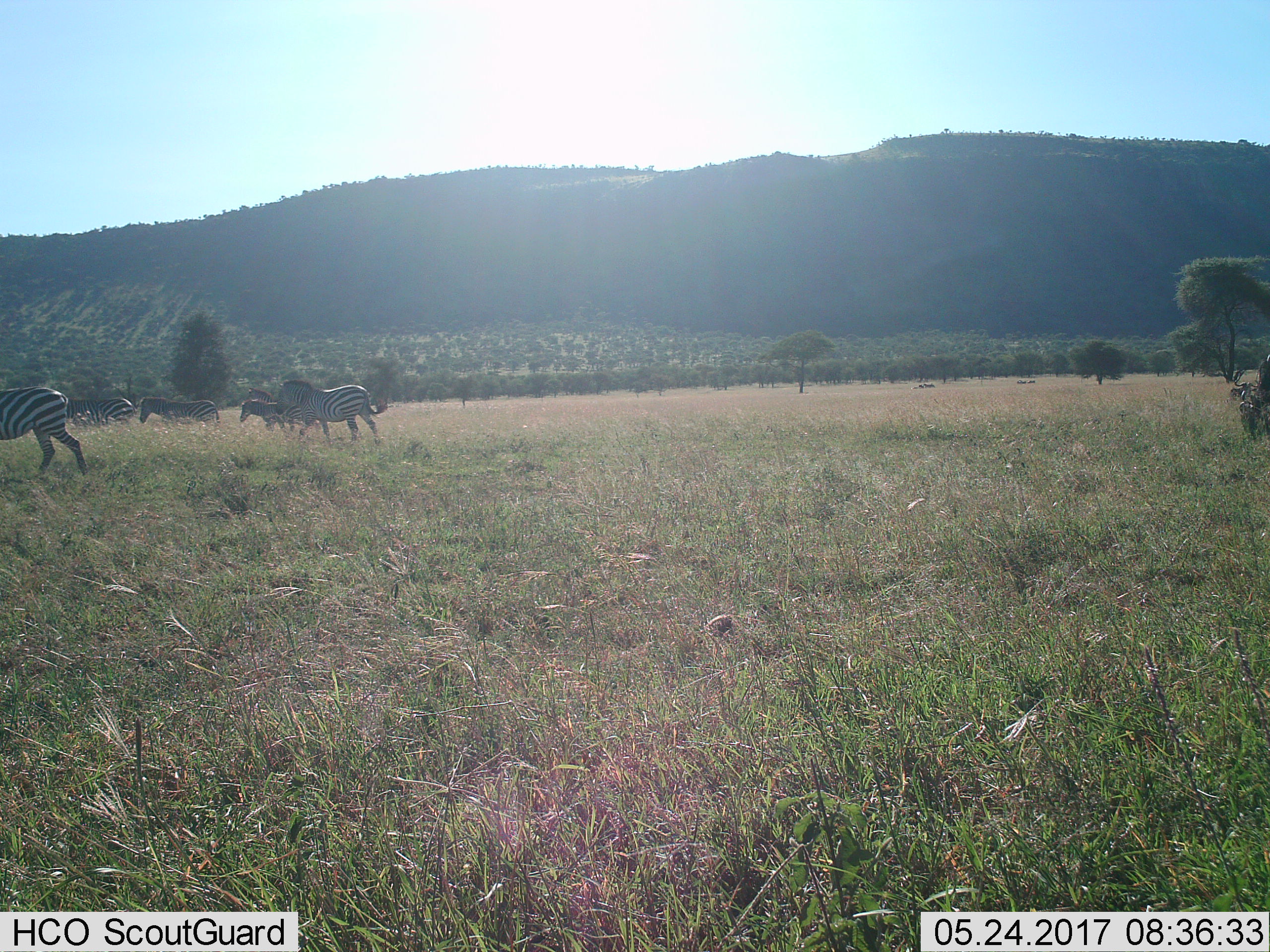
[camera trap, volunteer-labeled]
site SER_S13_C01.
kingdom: Animalia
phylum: Chordata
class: Mammalia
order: Perissodactyla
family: Equidae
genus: Equus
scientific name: Equus quagga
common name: plains zebra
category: zebraplains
Zebraplains (plains zebra) (Equus quagga), count 6. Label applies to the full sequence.